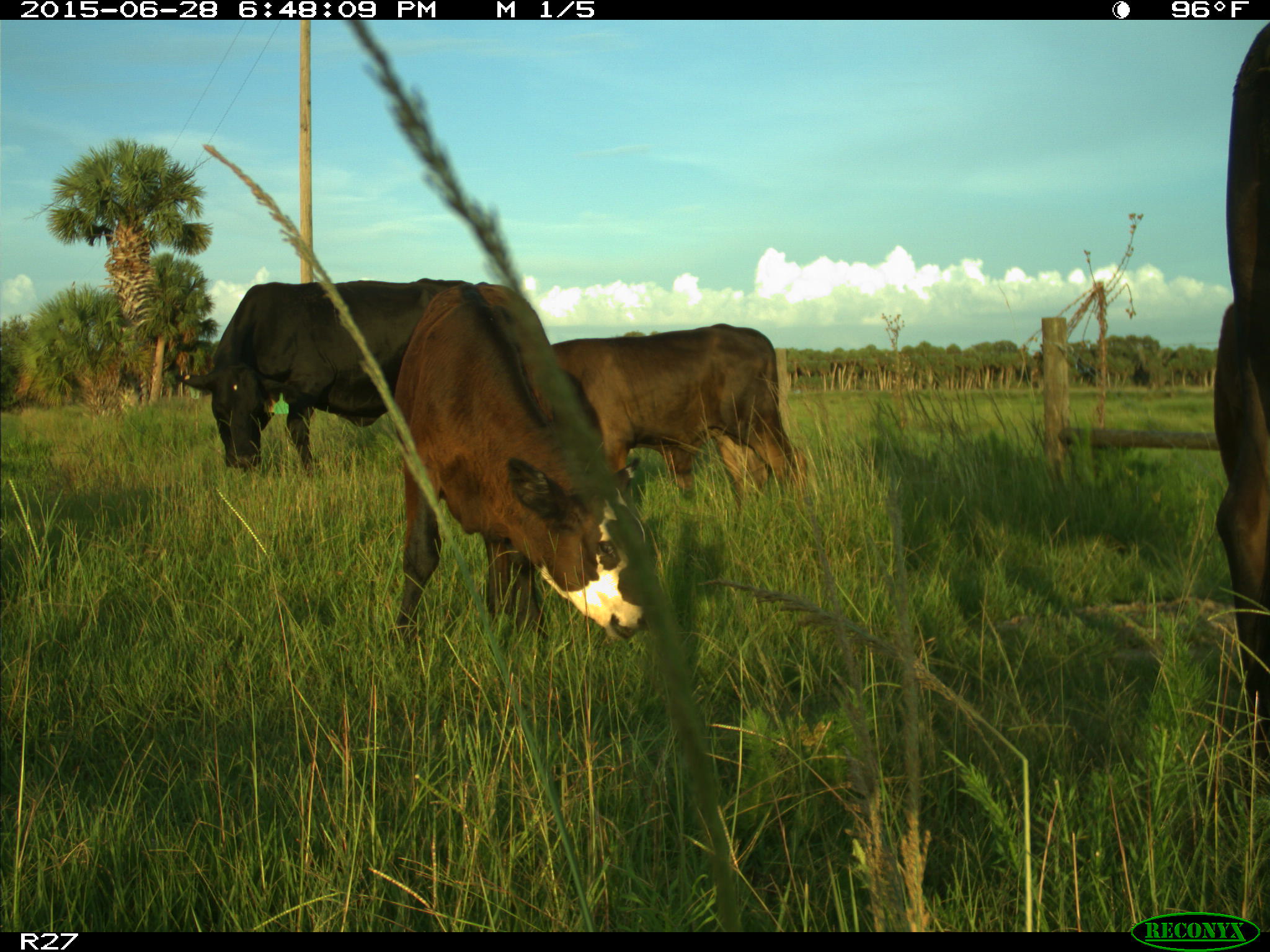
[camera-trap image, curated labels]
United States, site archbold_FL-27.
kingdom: Animalia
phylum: Chordata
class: Mammalia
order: Artiodactyla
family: Bovidae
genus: Bos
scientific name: Bos taurus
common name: domestic cow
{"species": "Bos taurus (domestic cow)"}